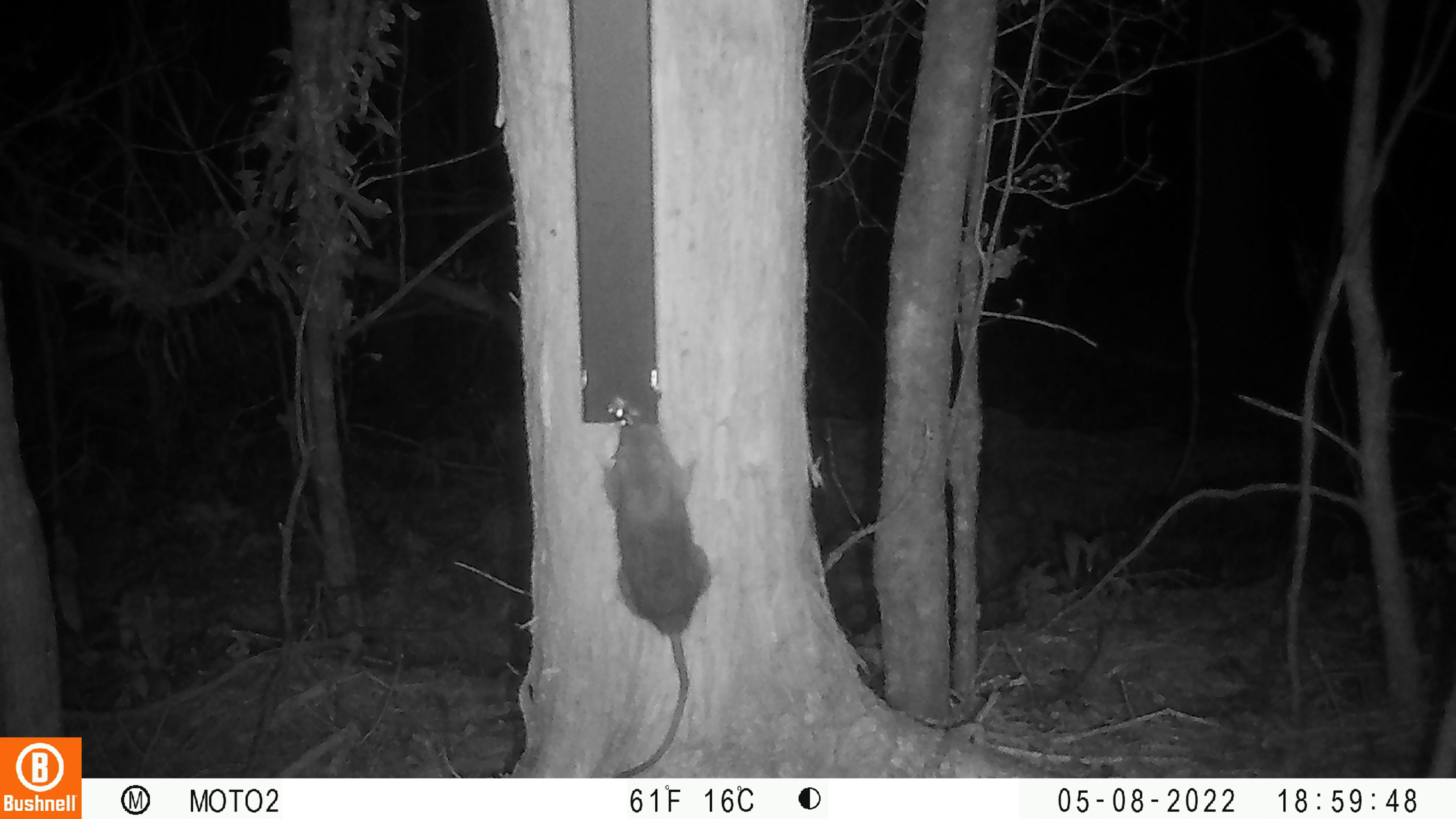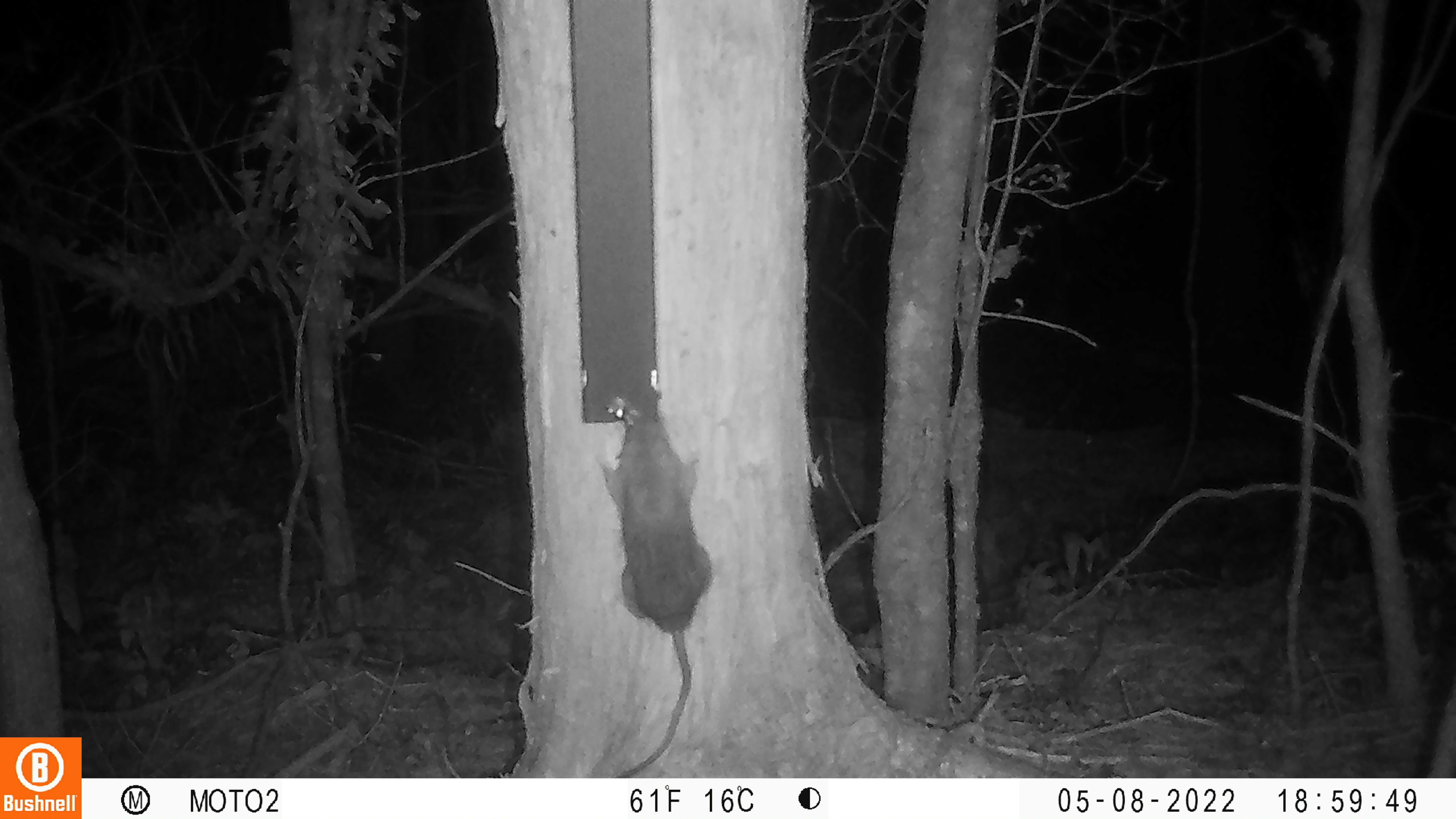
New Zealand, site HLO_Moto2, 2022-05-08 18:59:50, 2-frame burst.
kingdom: Animalia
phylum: Chordata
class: Mammalia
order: Rodentia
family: Muridae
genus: Rattus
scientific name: Rattus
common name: rat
Rat (Rattus).